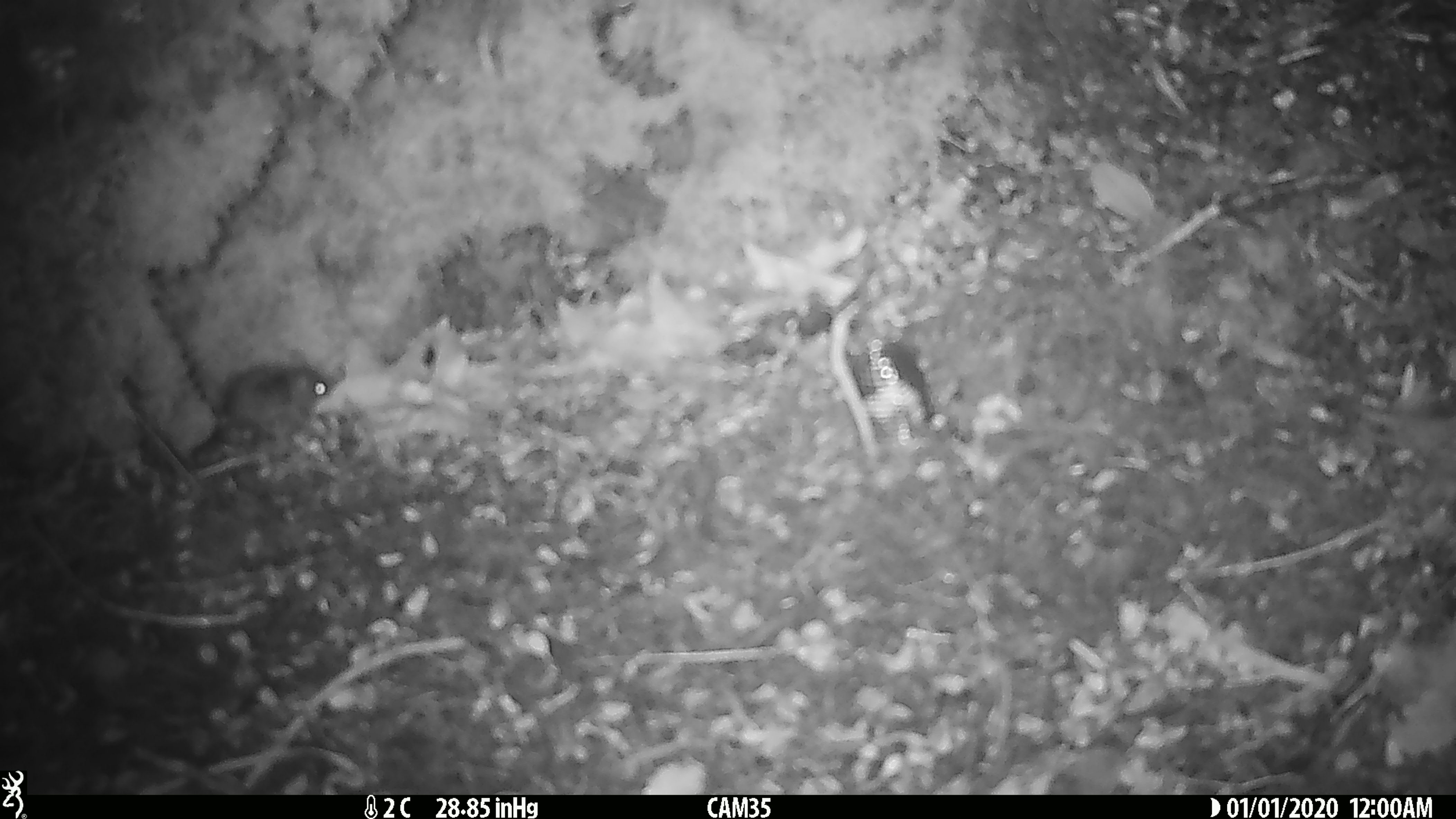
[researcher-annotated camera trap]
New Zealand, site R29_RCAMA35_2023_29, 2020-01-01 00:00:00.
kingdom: Animalia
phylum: Chordata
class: Mammalia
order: Rodentia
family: Muridae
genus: Mus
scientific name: Mus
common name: mouse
Mouse (Mus).